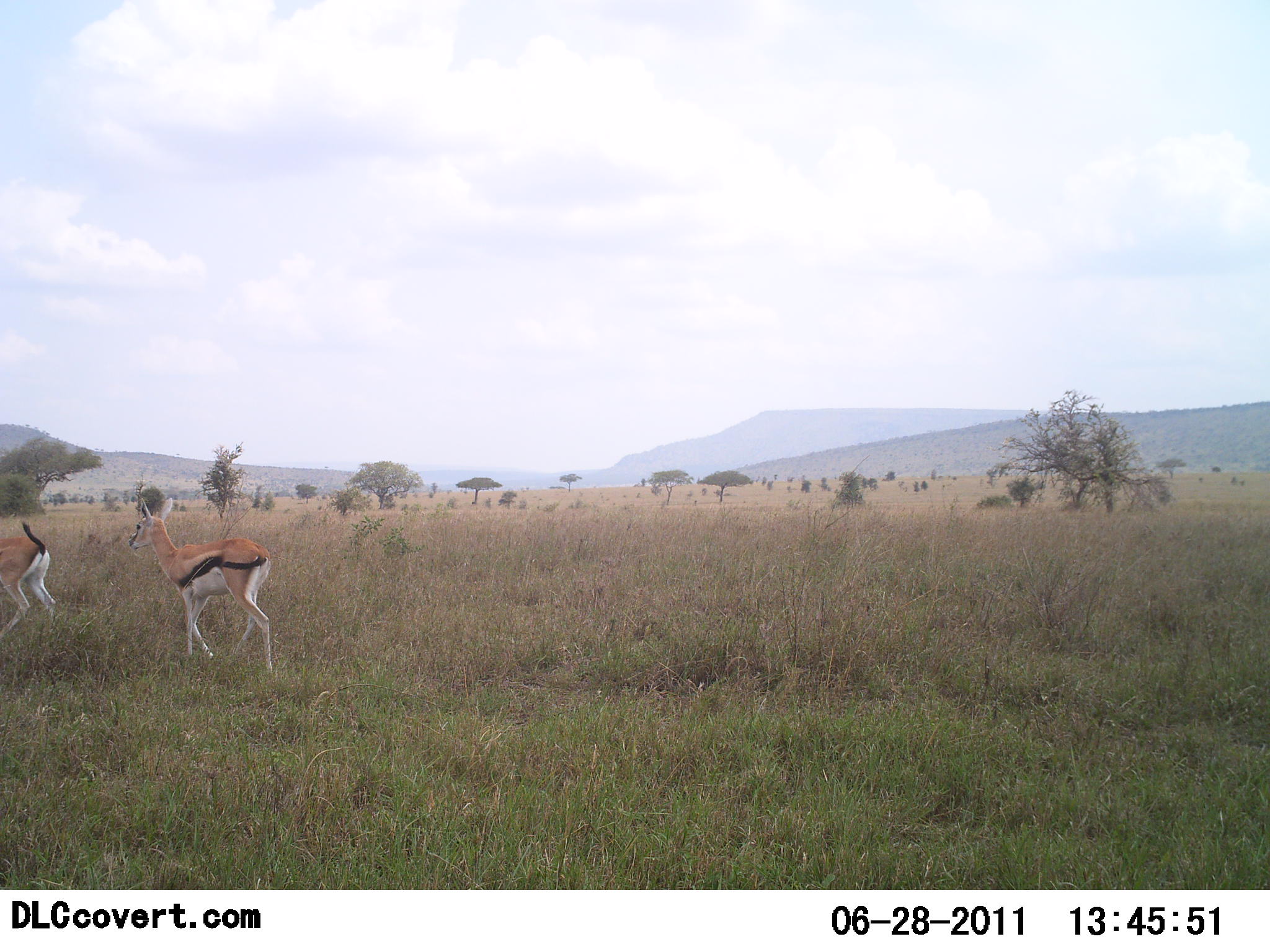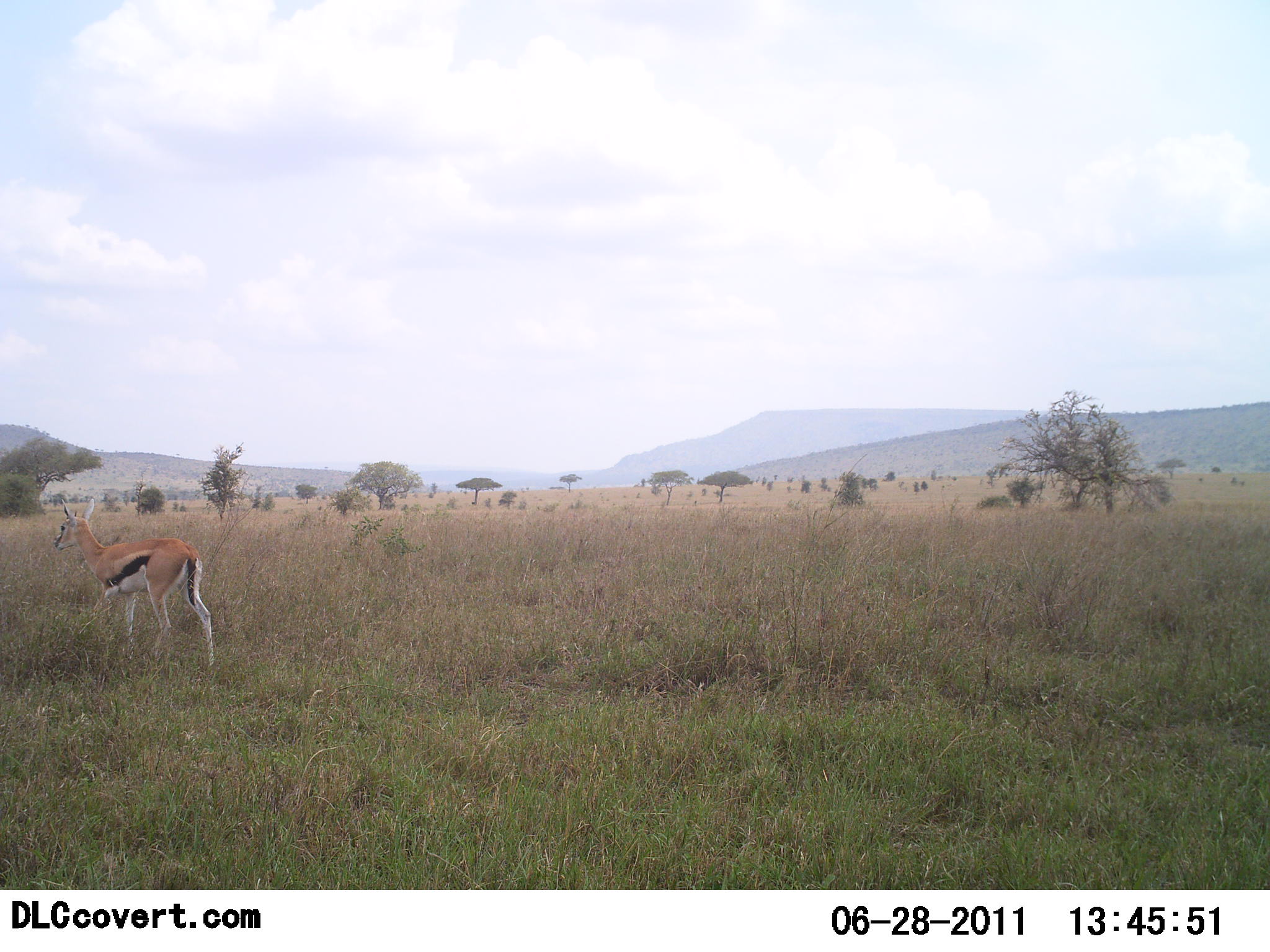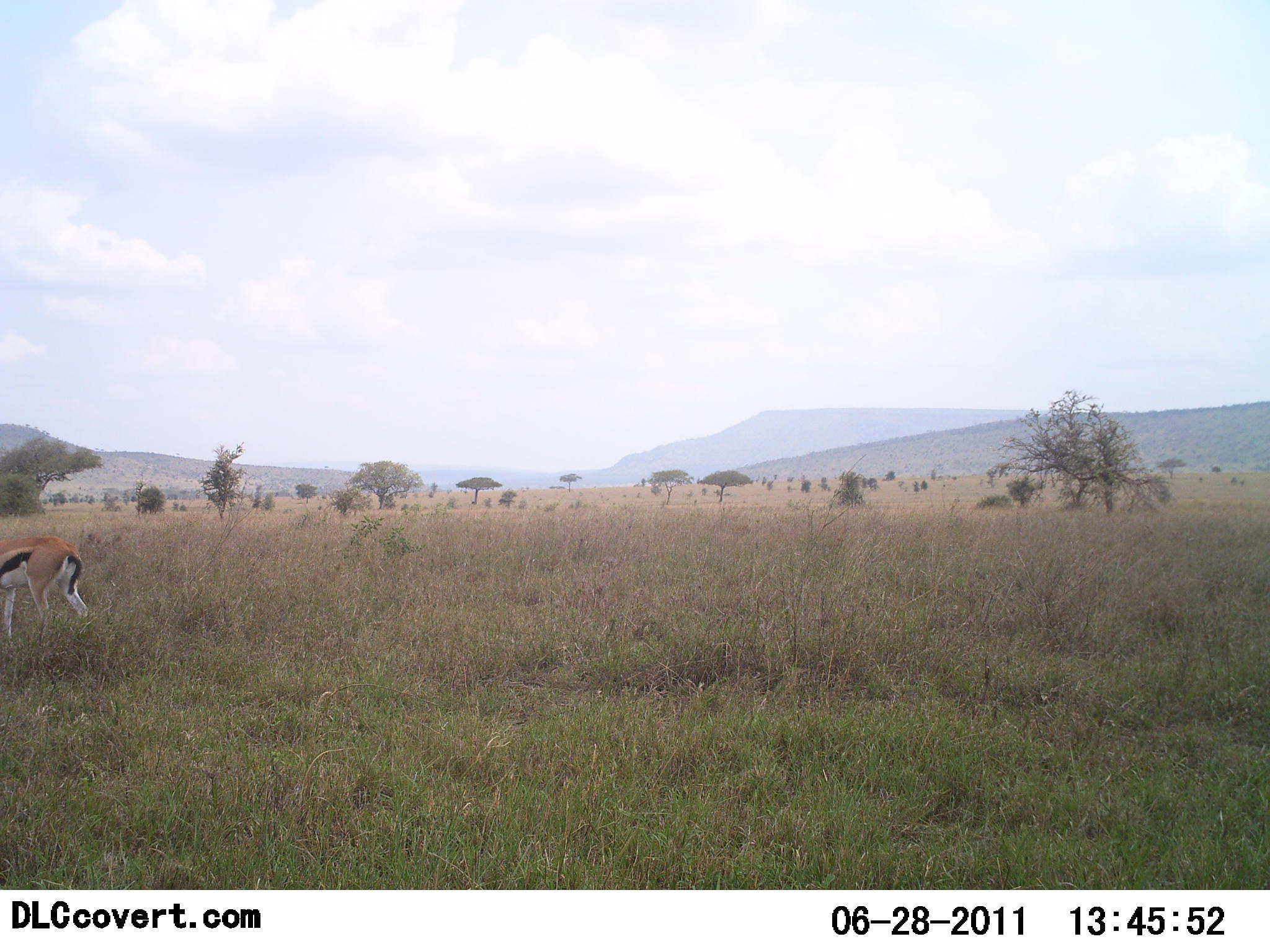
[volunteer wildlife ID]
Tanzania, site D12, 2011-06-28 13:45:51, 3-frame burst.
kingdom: Animalia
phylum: Chordata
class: Mammalia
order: Artiodactyla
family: Bovidae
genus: Eudorcas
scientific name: Eudorcas thomsonii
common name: thomson's gazelle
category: gazellethomsons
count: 2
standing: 8%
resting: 0%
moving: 92%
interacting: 0%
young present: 0%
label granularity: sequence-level